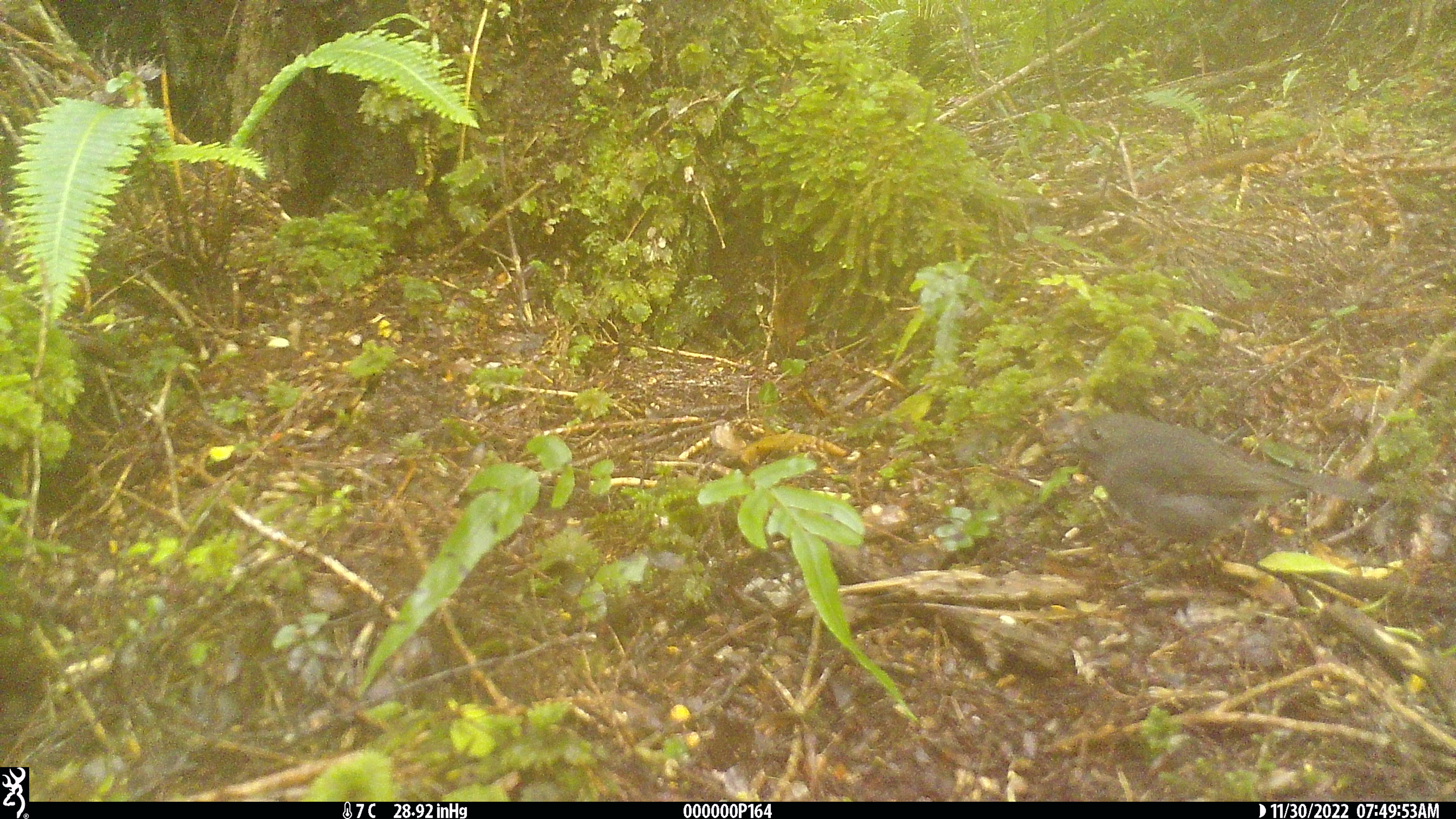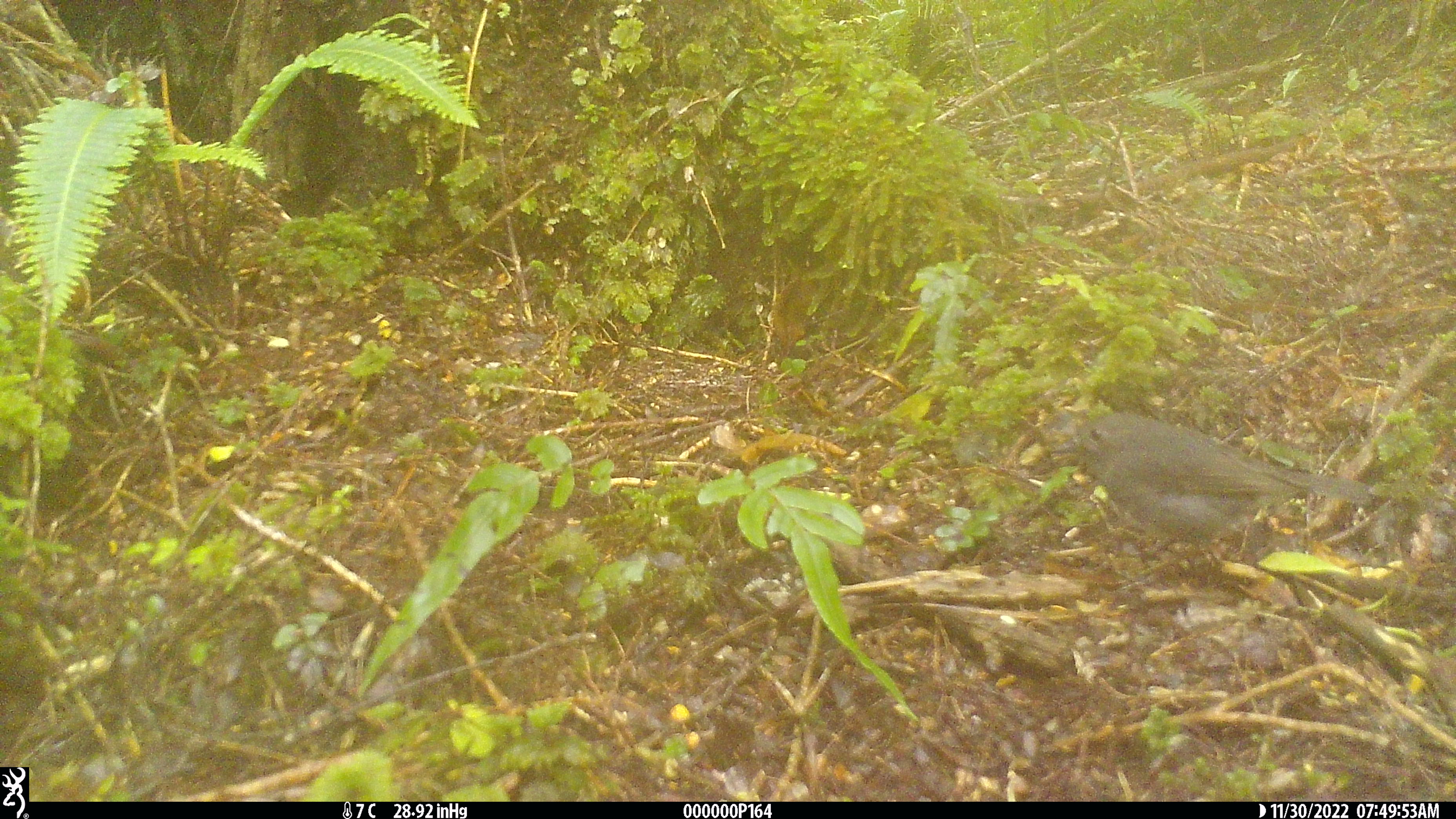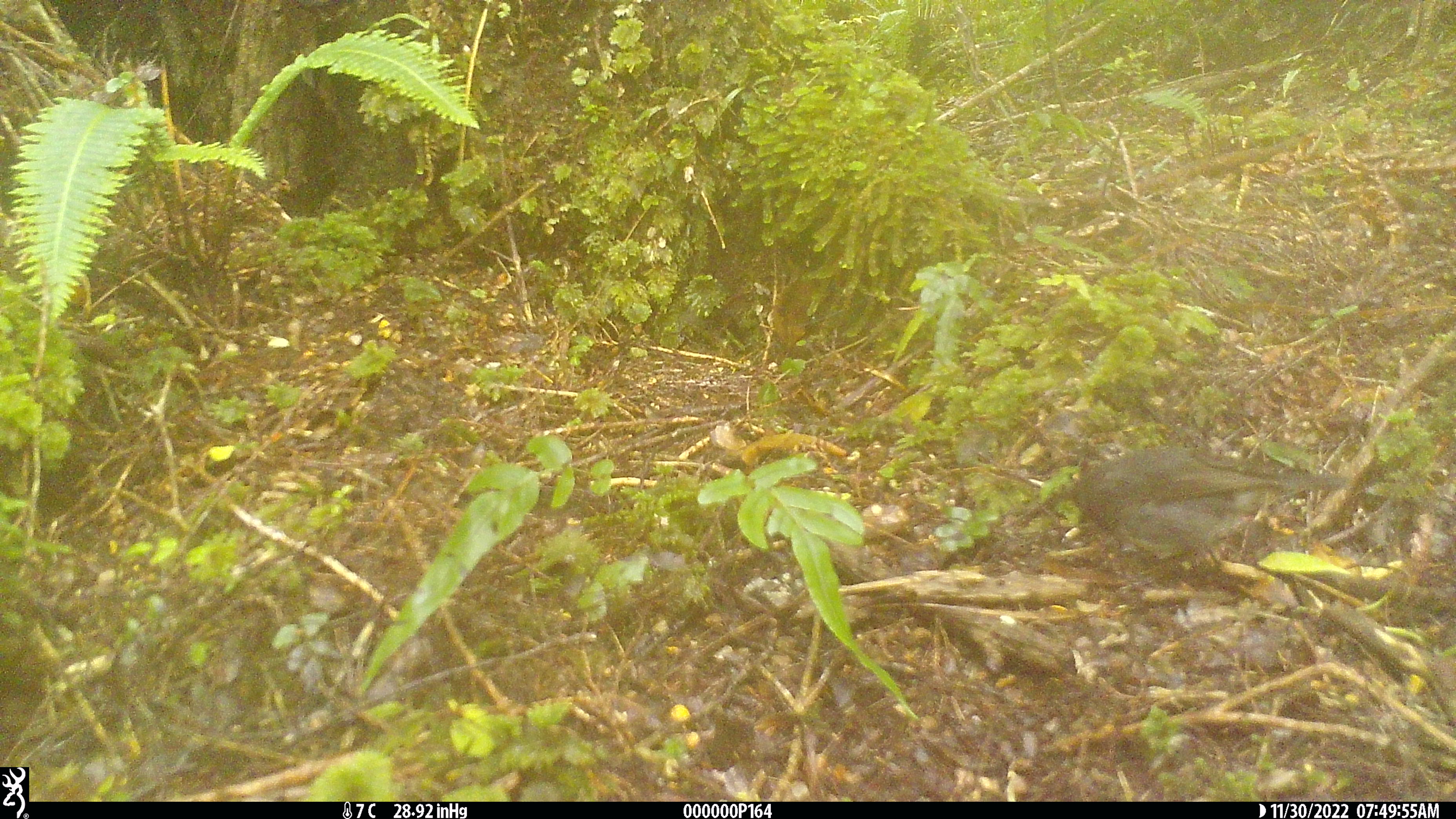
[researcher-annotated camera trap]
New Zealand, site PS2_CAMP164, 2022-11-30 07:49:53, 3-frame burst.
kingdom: Animalia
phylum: Chordata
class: Aves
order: Passeriformes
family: Petroicidae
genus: Petroica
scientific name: Petroica australis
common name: new zealand robin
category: robin